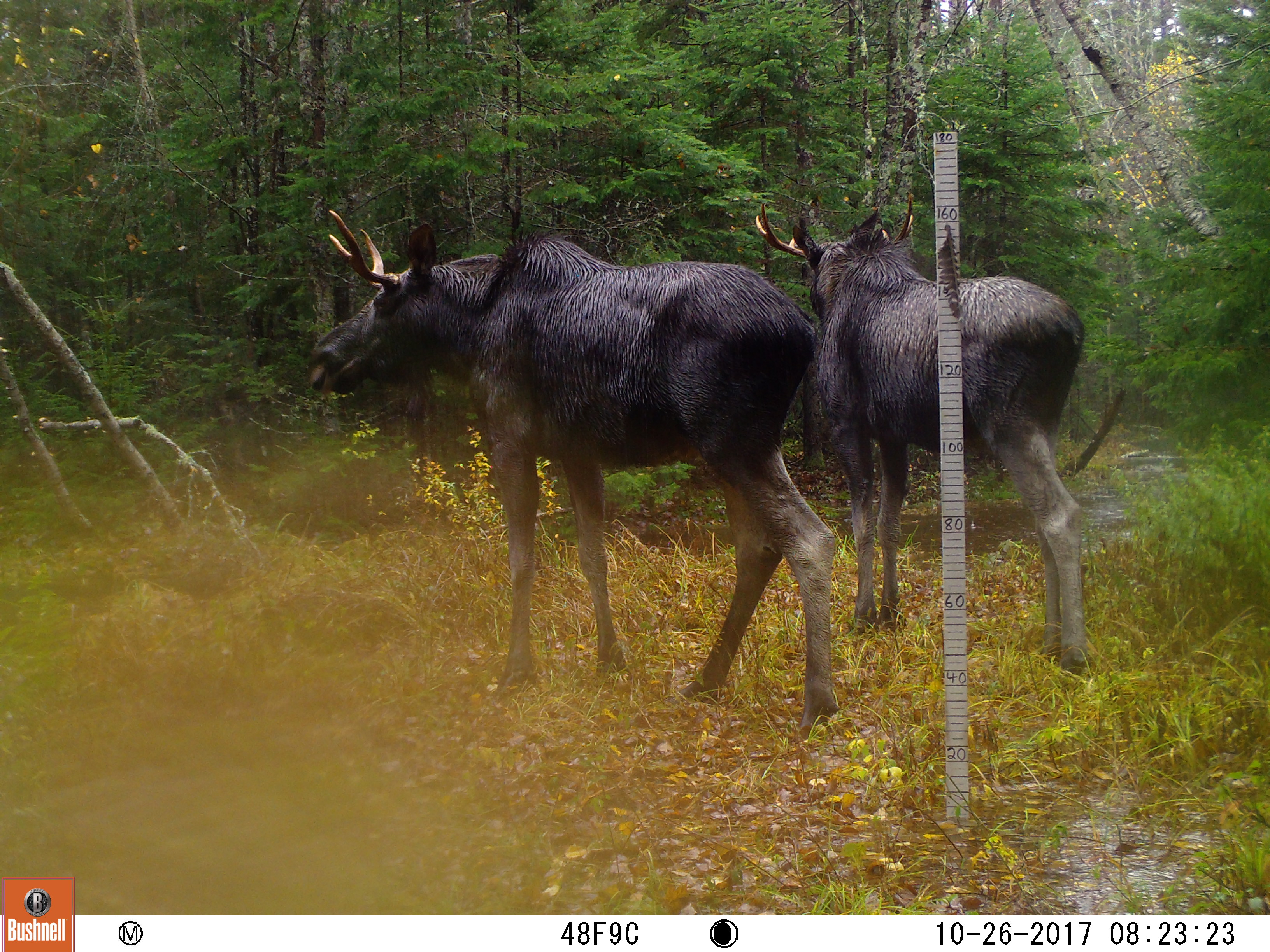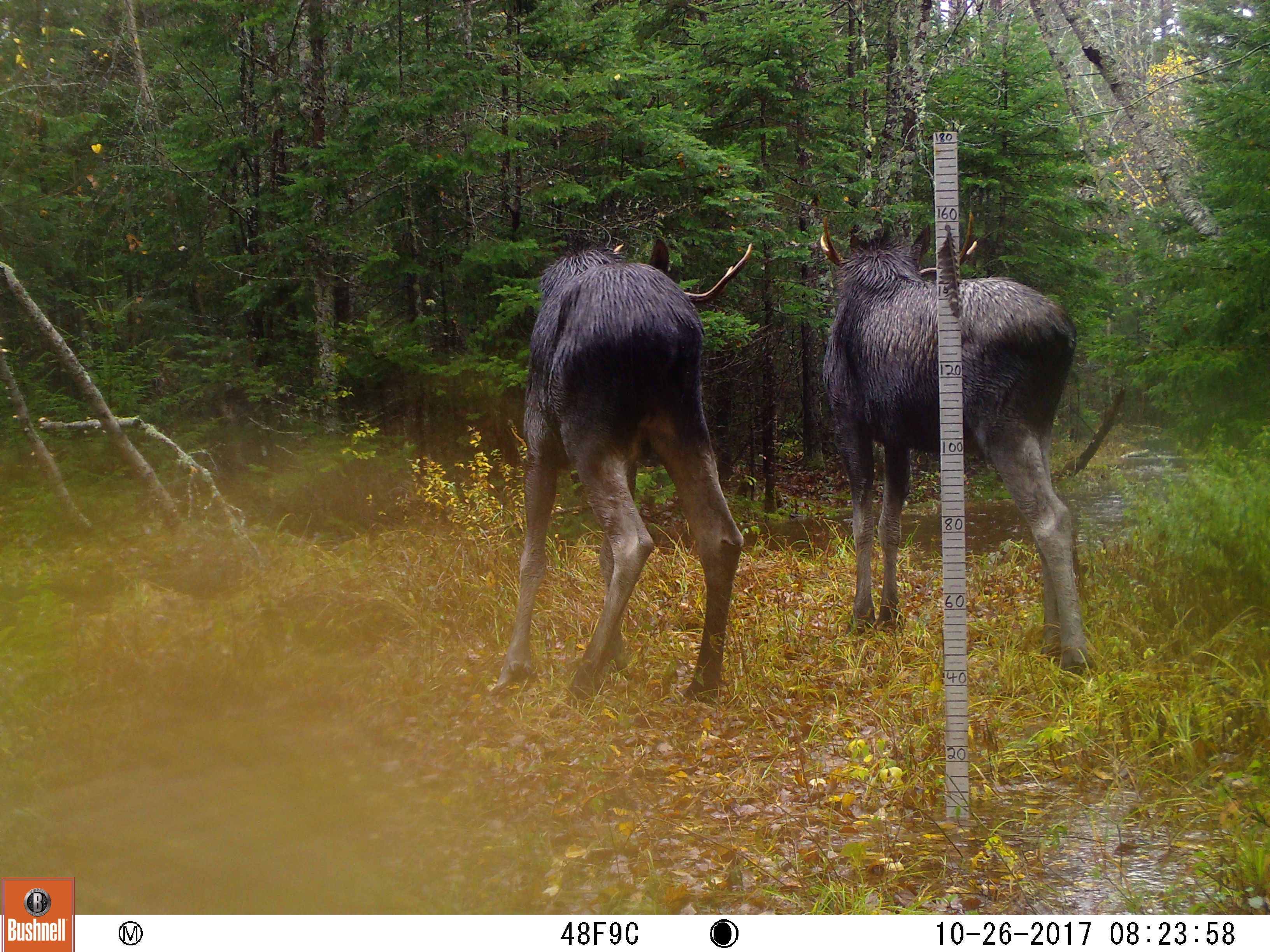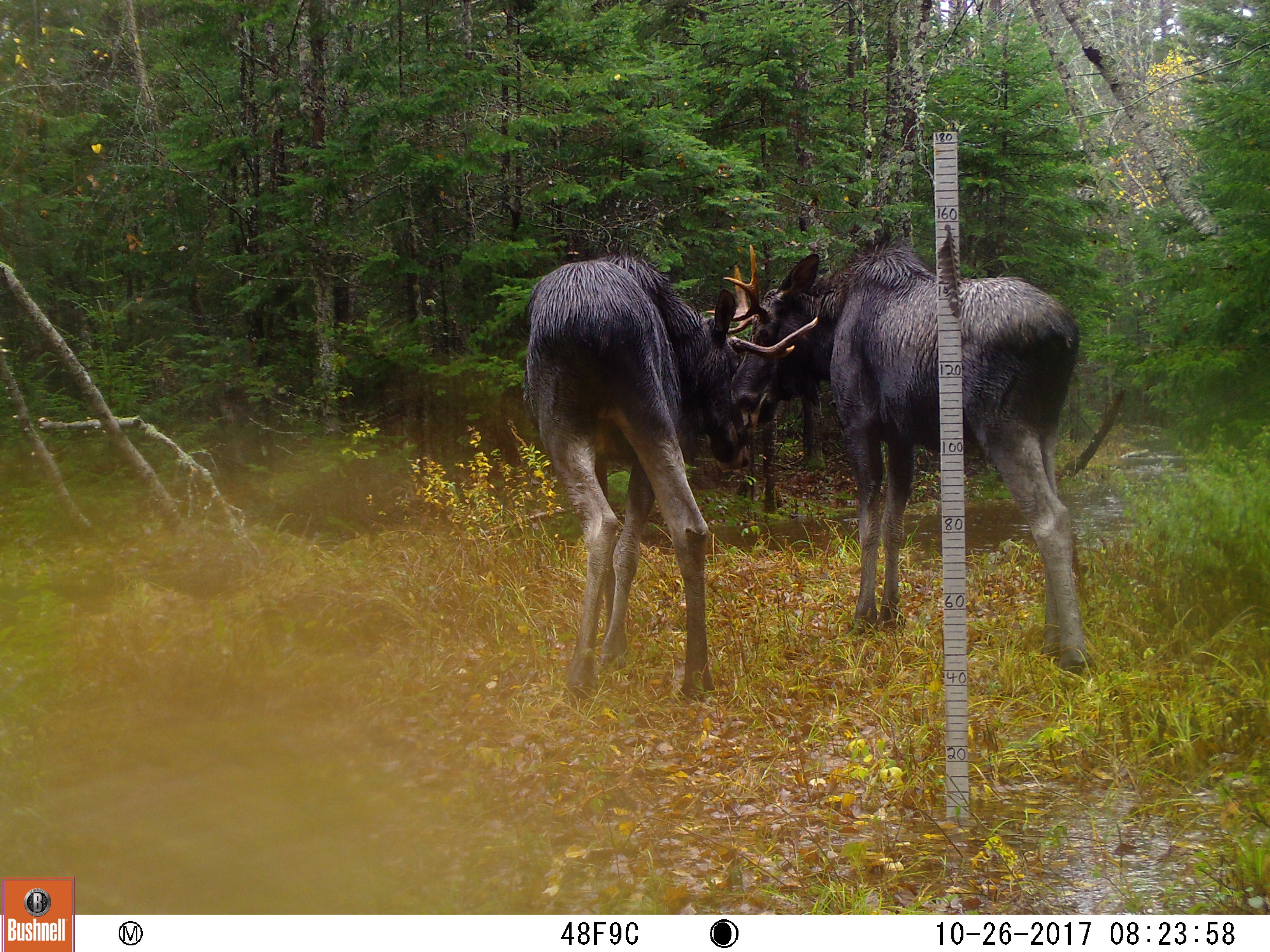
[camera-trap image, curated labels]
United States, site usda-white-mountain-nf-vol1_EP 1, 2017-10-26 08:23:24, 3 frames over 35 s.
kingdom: Animalia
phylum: Chordata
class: Mammalia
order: Artiodactyla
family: Cervidae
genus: Alces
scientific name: Alces alces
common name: moose